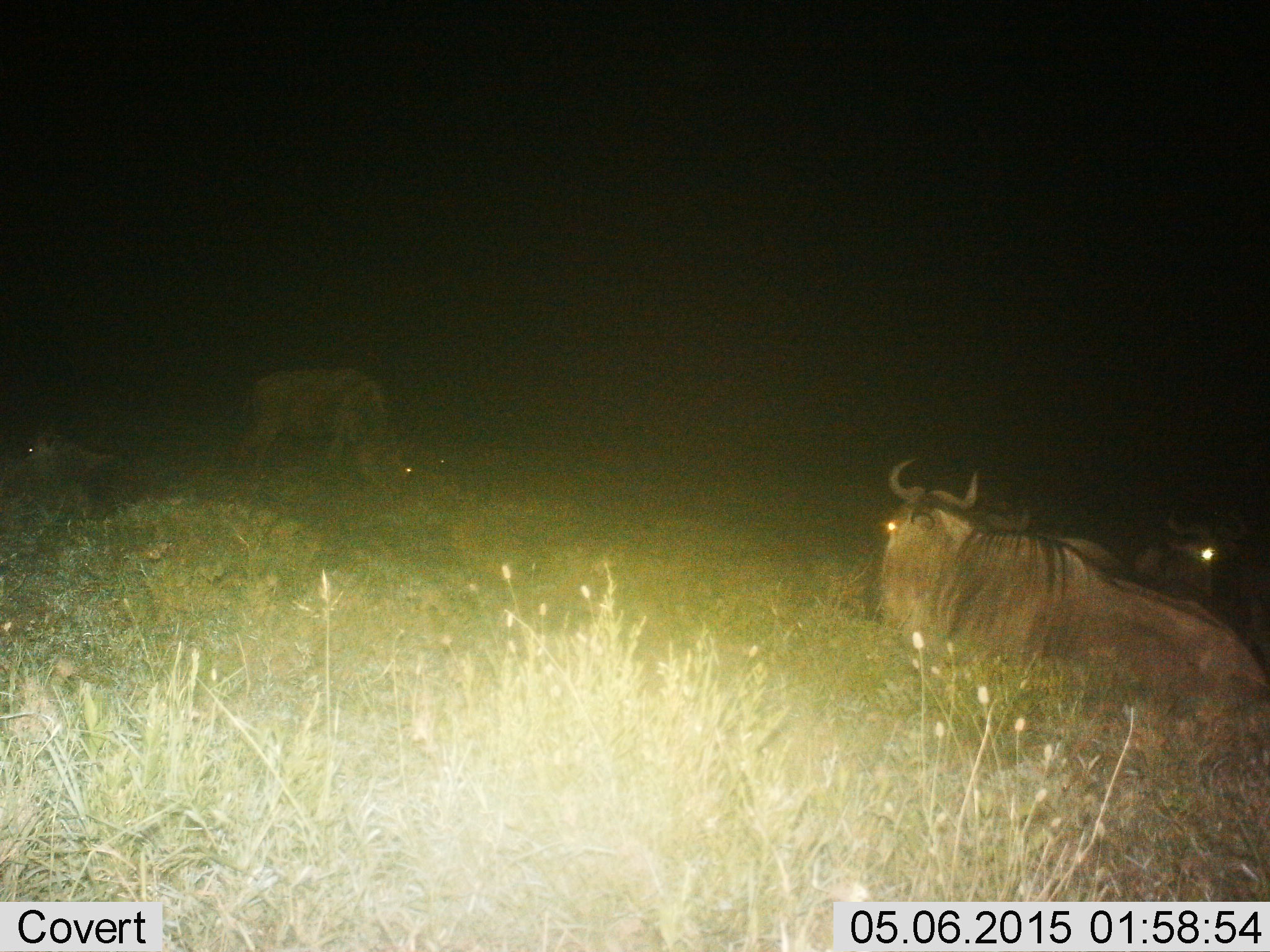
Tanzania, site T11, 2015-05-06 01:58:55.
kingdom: Animalia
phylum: Chordata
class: Mammalia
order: Artiodactyla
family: Bovidae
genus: Connochaetes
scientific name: Connochaetes taurinus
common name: blue wildebeest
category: wildebeest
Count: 4.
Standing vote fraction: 30%.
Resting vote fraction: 100%.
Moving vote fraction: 0%.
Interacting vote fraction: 0%.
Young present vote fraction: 0%.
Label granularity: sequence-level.